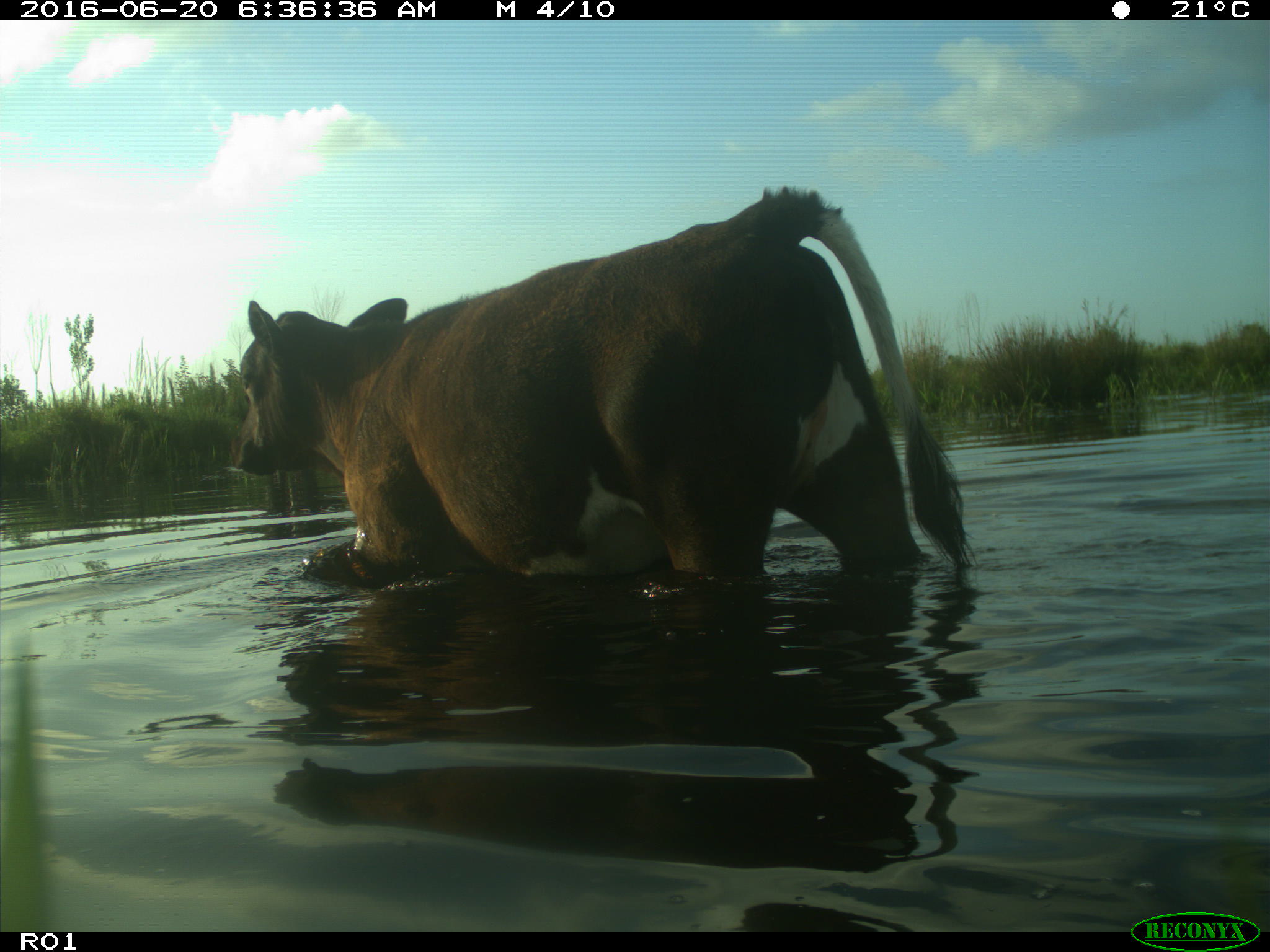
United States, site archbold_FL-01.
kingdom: Animalia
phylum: Chordata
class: Mammalia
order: Artiodactyla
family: Bovidae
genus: Bos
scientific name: Bos taurus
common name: domestic cow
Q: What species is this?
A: Bos taurus (domestic cow).